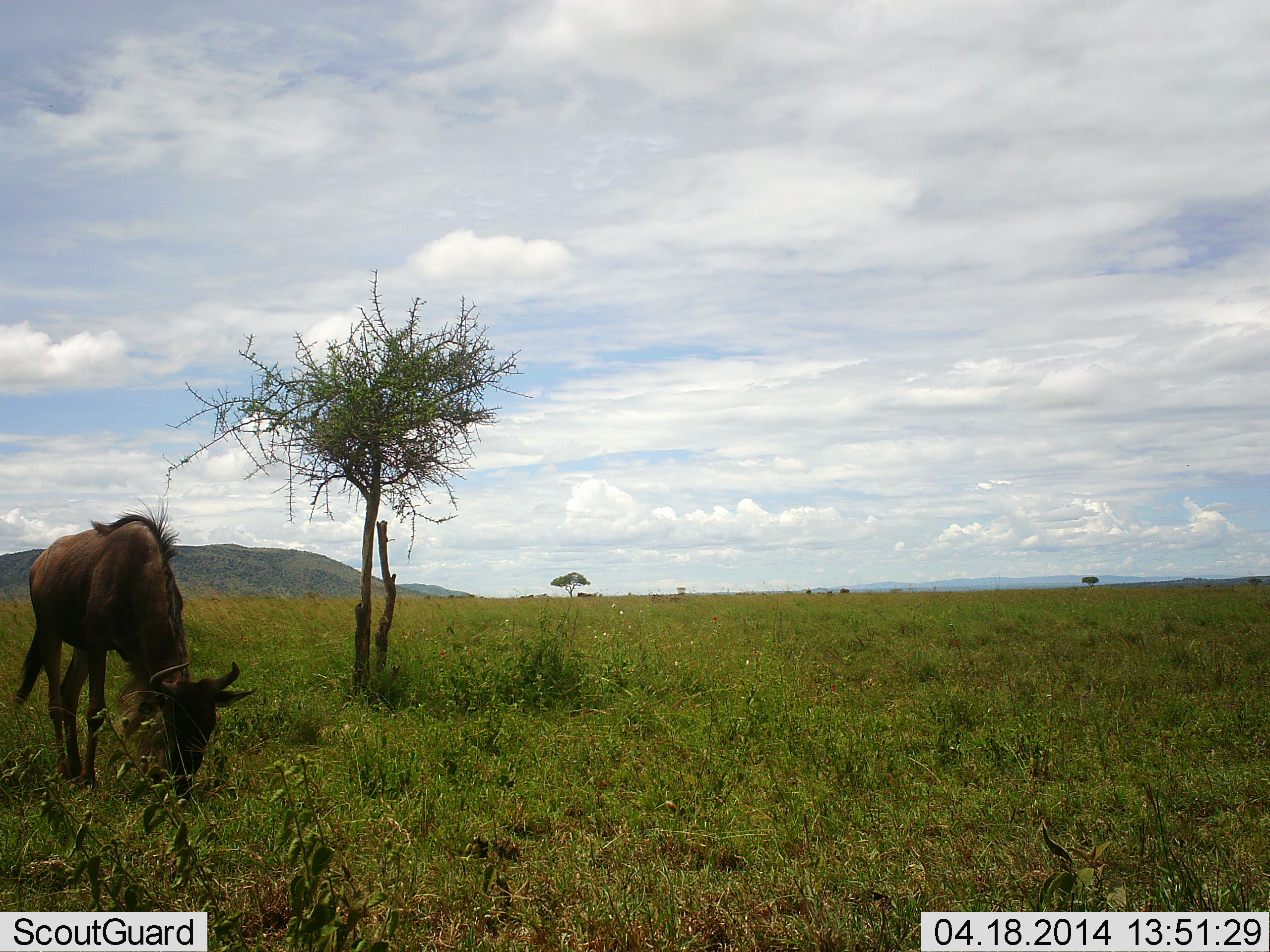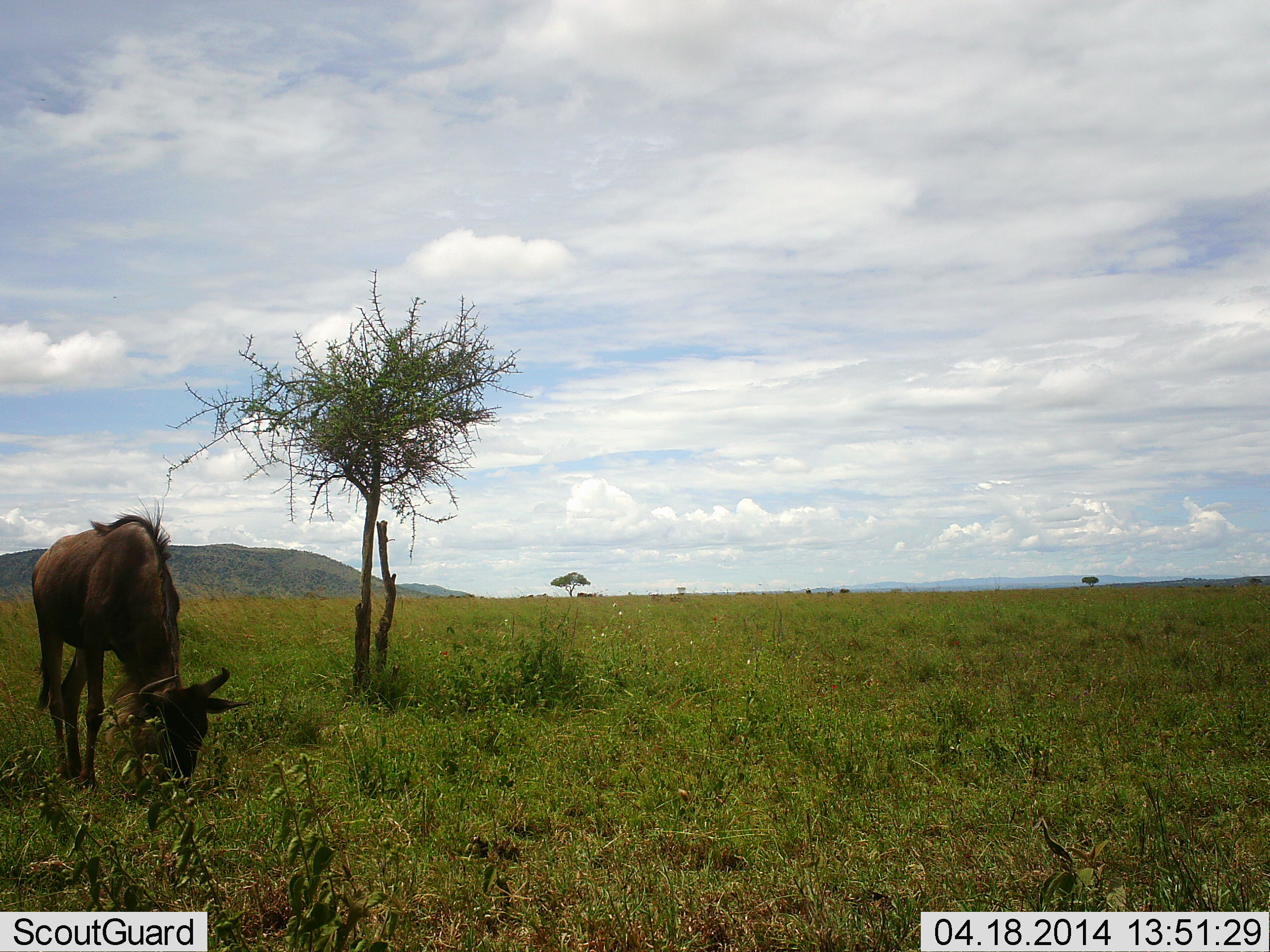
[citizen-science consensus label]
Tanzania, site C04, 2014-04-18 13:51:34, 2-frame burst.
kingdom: Animalia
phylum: Chordata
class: Mammalia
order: Artiodactyla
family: Bovidae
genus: Connochaetes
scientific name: Connochaetes taurinus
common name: blue wildebeest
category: wildebeest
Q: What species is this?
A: Wildebeest (blue wildebeest) (Connochaetes taurinus).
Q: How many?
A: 1.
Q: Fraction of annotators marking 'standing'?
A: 0%.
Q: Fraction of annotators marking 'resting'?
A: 0%.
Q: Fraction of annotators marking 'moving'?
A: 0%.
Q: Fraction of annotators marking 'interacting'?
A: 0%.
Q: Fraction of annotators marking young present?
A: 0%.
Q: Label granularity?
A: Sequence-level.